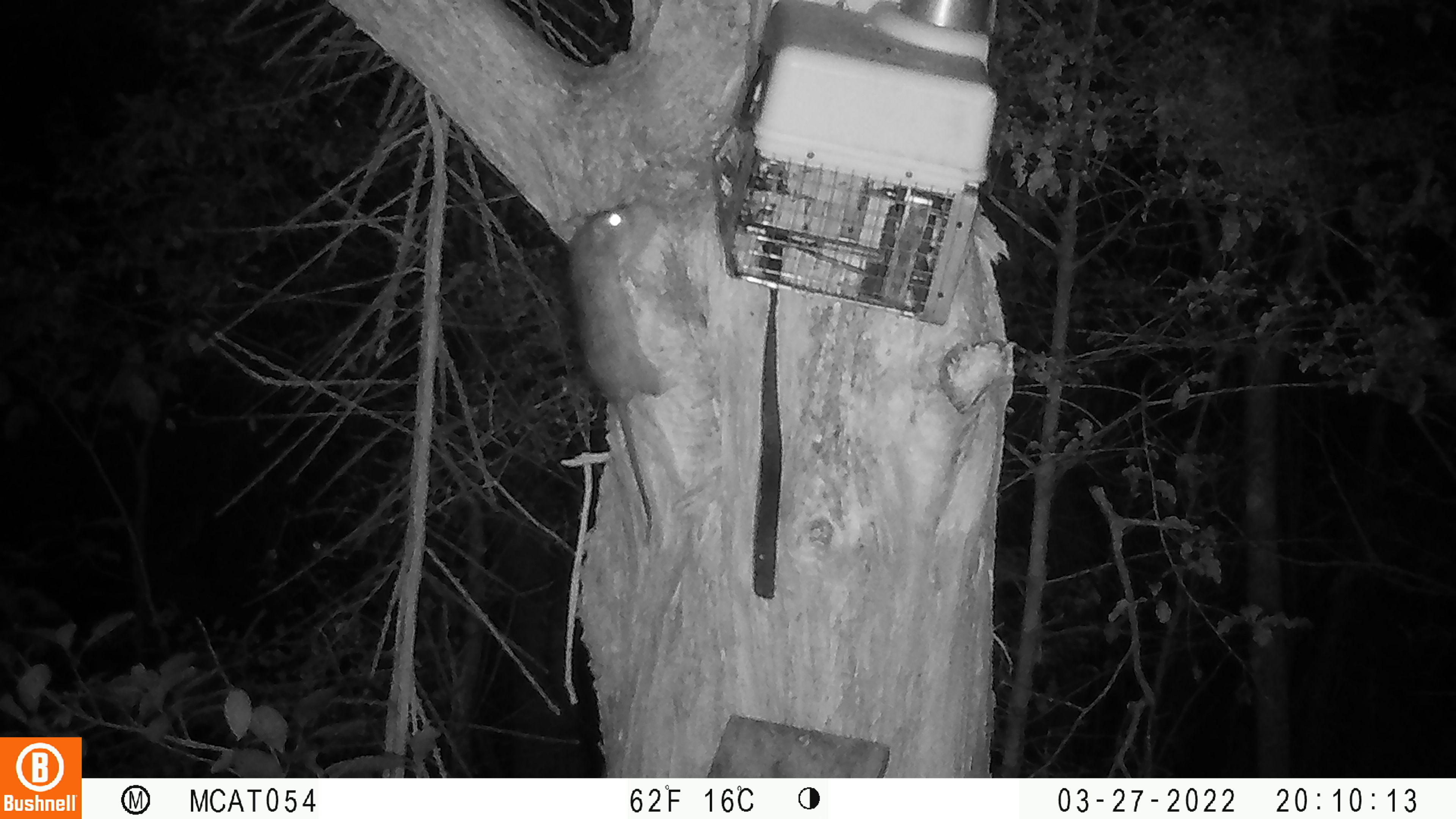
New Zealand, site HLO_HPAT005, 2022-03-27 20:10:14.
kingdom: Animalia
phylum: Chordata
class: Mammalia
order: Rodentia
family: Muridae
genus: Rattus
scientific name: Rattus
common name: rat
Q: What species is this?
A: Rat (Rattus).